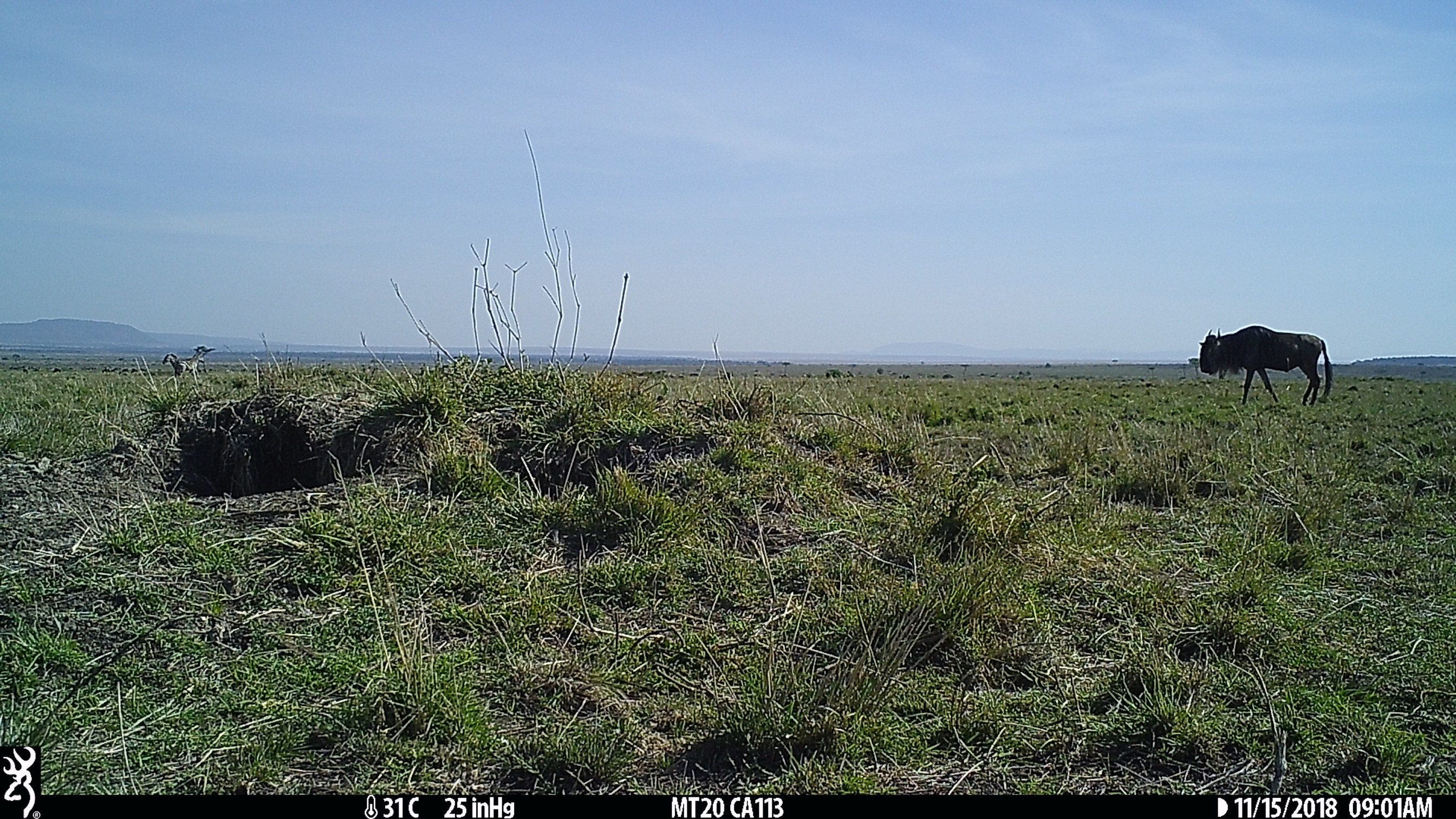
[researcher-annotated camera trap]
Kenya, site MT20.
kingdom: Animalia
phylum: Chordata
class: Mammalia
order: Artiodactyla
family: Bovidae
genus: Connochaetes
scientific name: Connochaetes taurinus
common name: blue wildebeest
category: wildebeest